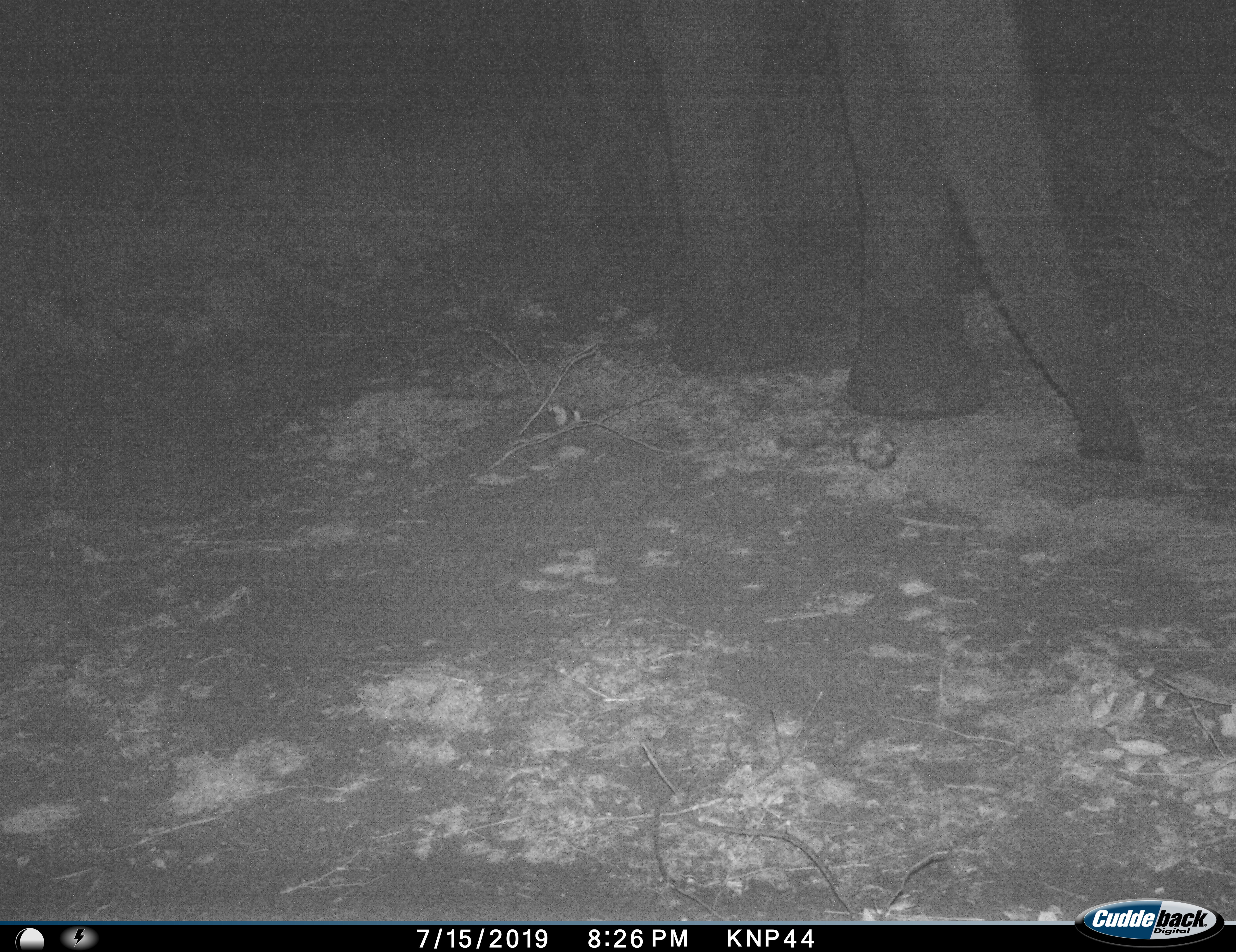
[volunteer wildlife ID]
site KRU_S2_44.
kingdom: Animalia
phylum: Chordata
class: Mammalia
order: Proboscidea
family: Elephantidae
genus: Loxodonta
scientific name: Loxodonta africana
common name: african bush elephant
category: elephant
Elephant (african bush elephant) (Loxodonta africana), count 1. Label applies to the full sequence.